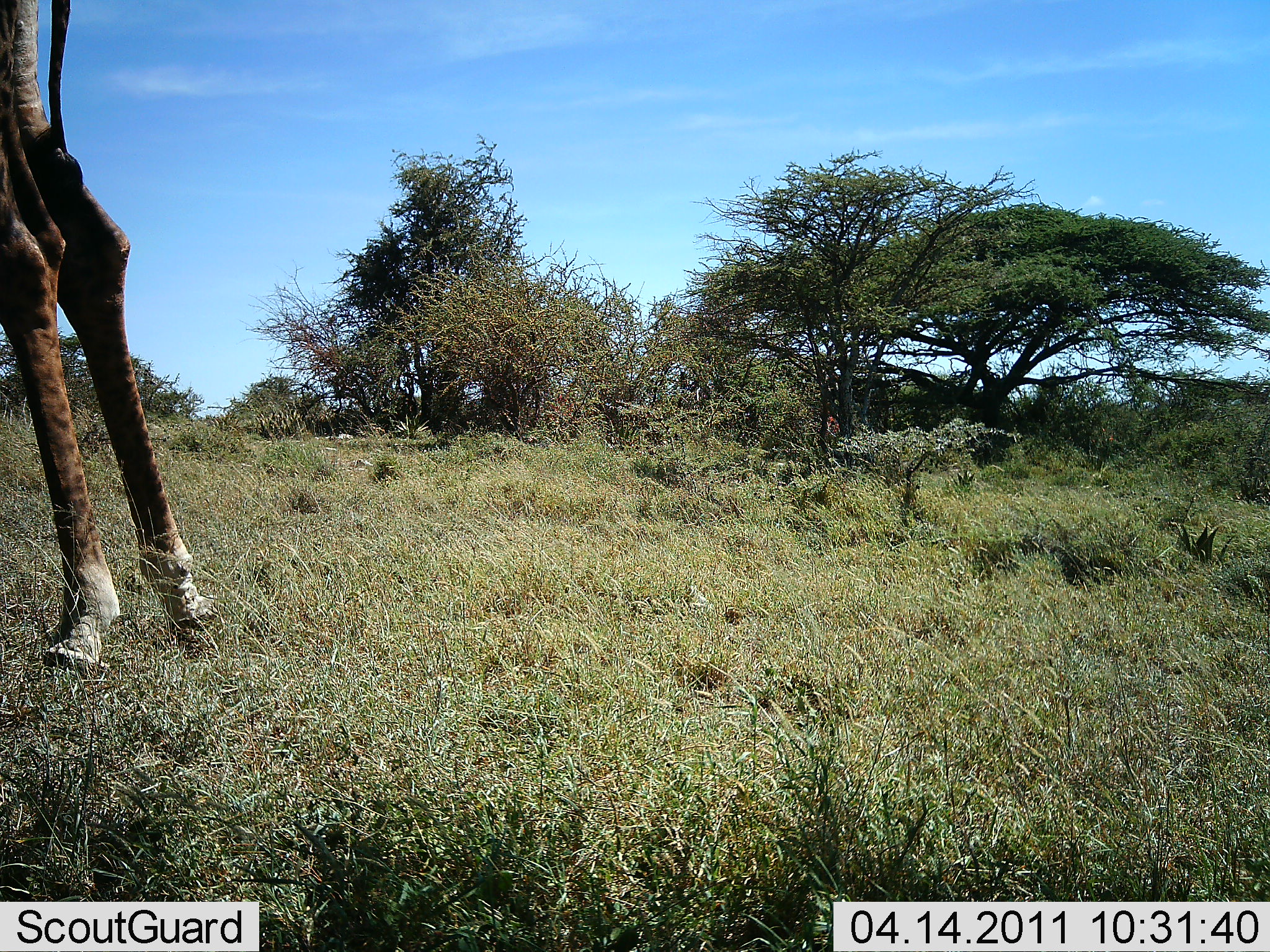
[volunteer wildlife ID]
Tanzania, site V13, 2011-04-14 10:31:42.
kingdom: Animalia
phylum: Chordata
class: Mammalia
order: Artiodactyla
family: Giraffidae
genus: Giraffa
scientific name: Giraffa camelopardalis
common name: giraffe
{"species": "giraffe (Giraffa camelopardalis)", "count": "1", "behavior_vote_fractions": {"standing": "73%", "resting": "0%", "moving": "27%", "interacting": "0%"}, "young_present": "0%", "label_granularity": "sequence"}